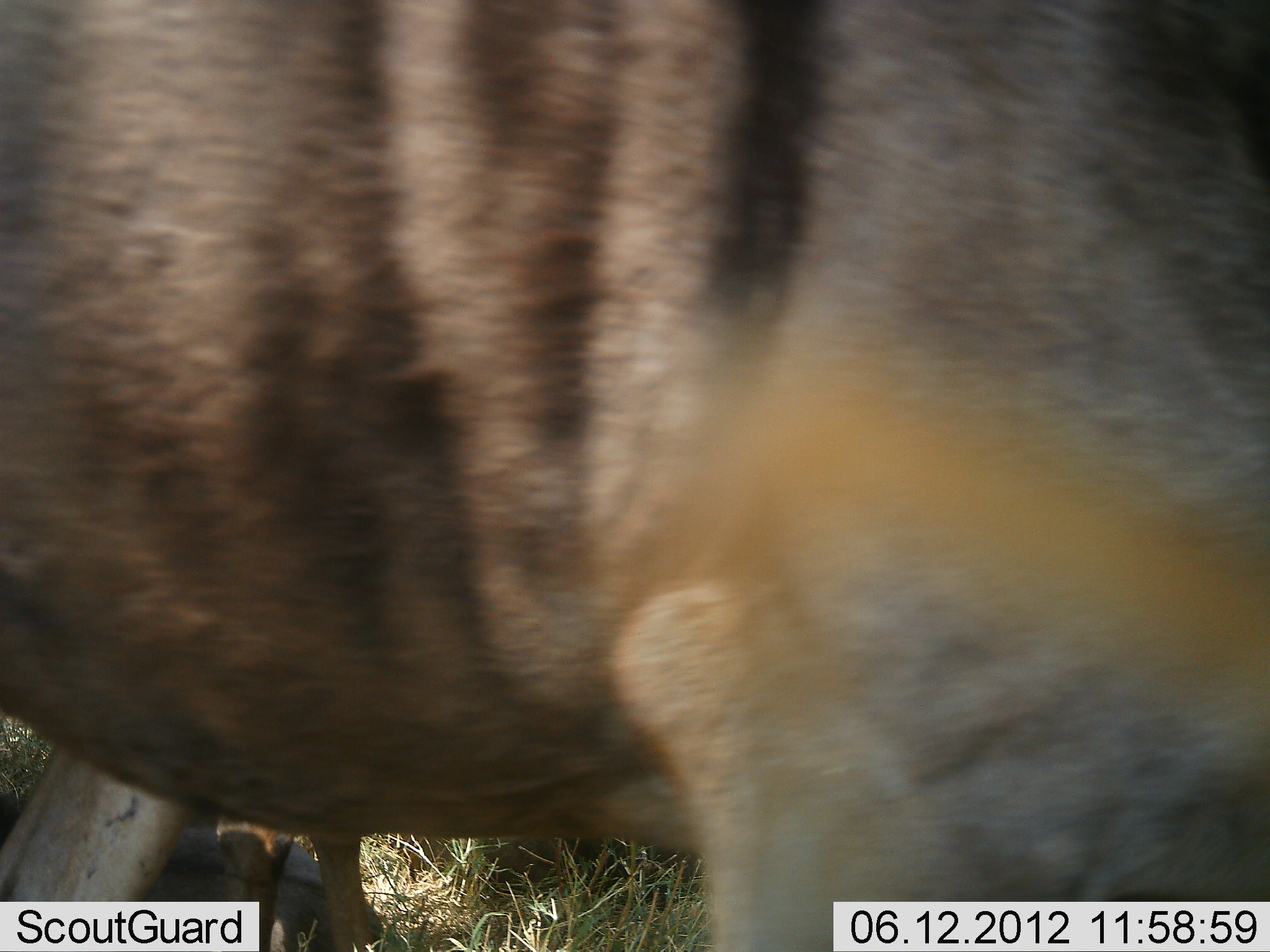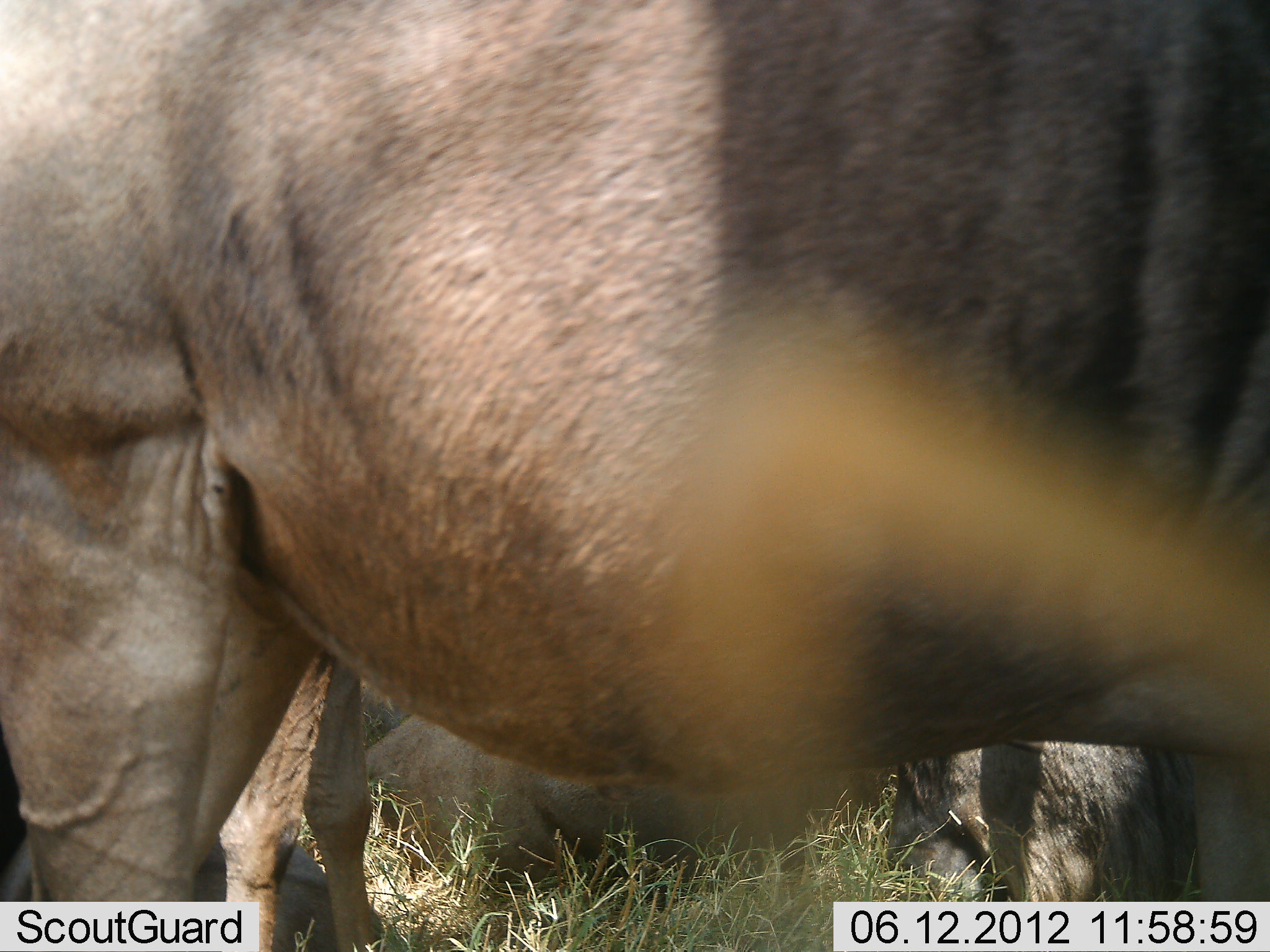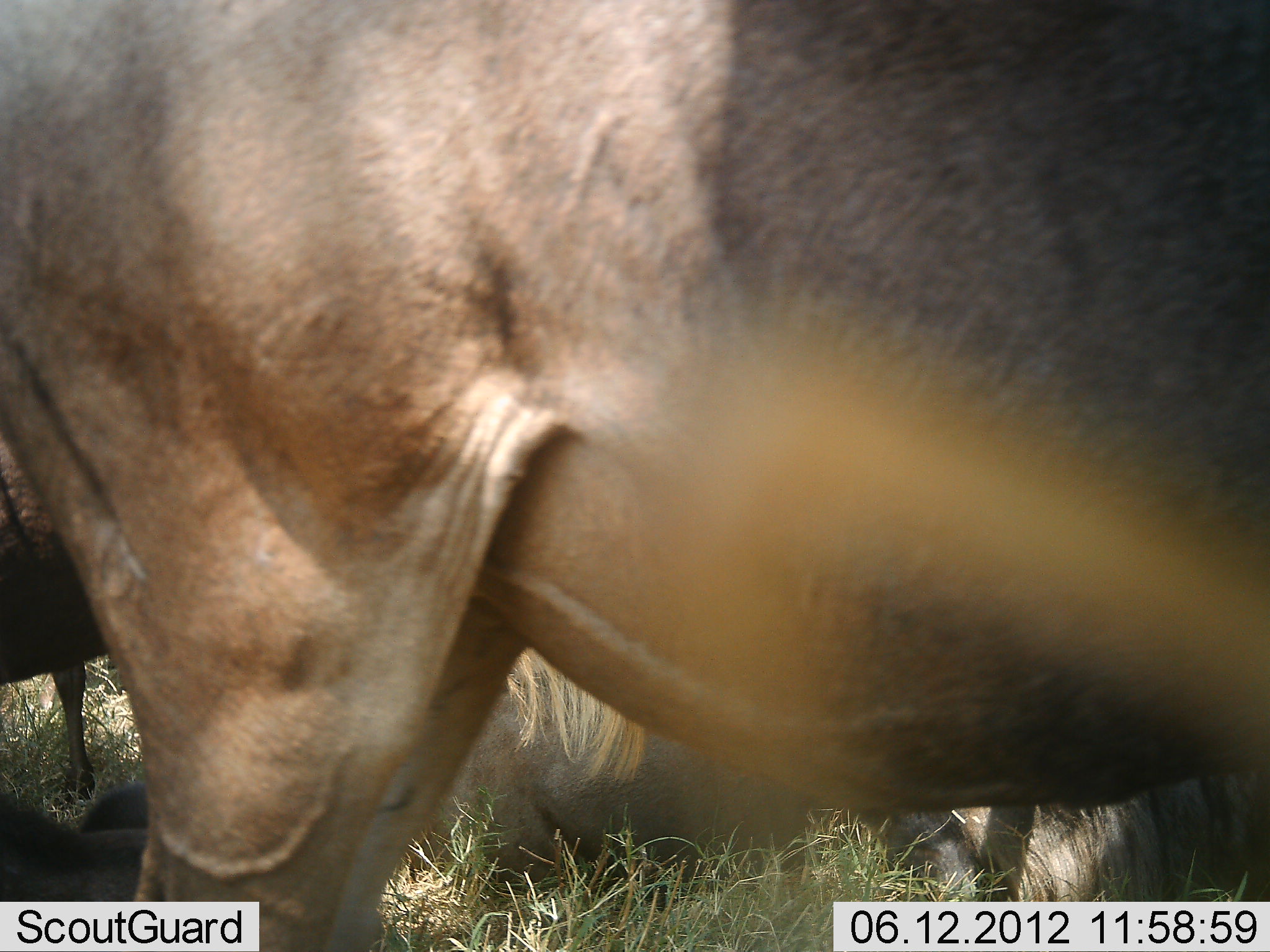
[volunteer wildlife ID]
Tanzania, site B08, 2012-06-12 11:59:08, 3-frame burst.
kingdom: Animalia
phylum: Chordata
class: Mammalia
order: Artiodactyla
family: Bovidae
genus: Connochaetes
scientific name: Connochaetes taurinus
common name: blue wildebeest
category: wildebeest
Wildebeest (blue wildebeest) (Connochaetes taurinus), count 3. Behavior (volunteer vote fractions): standing 70%, resting 80%, moving 30%, interacting 10%. Young present (vote fraction): 10%. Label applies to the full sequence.